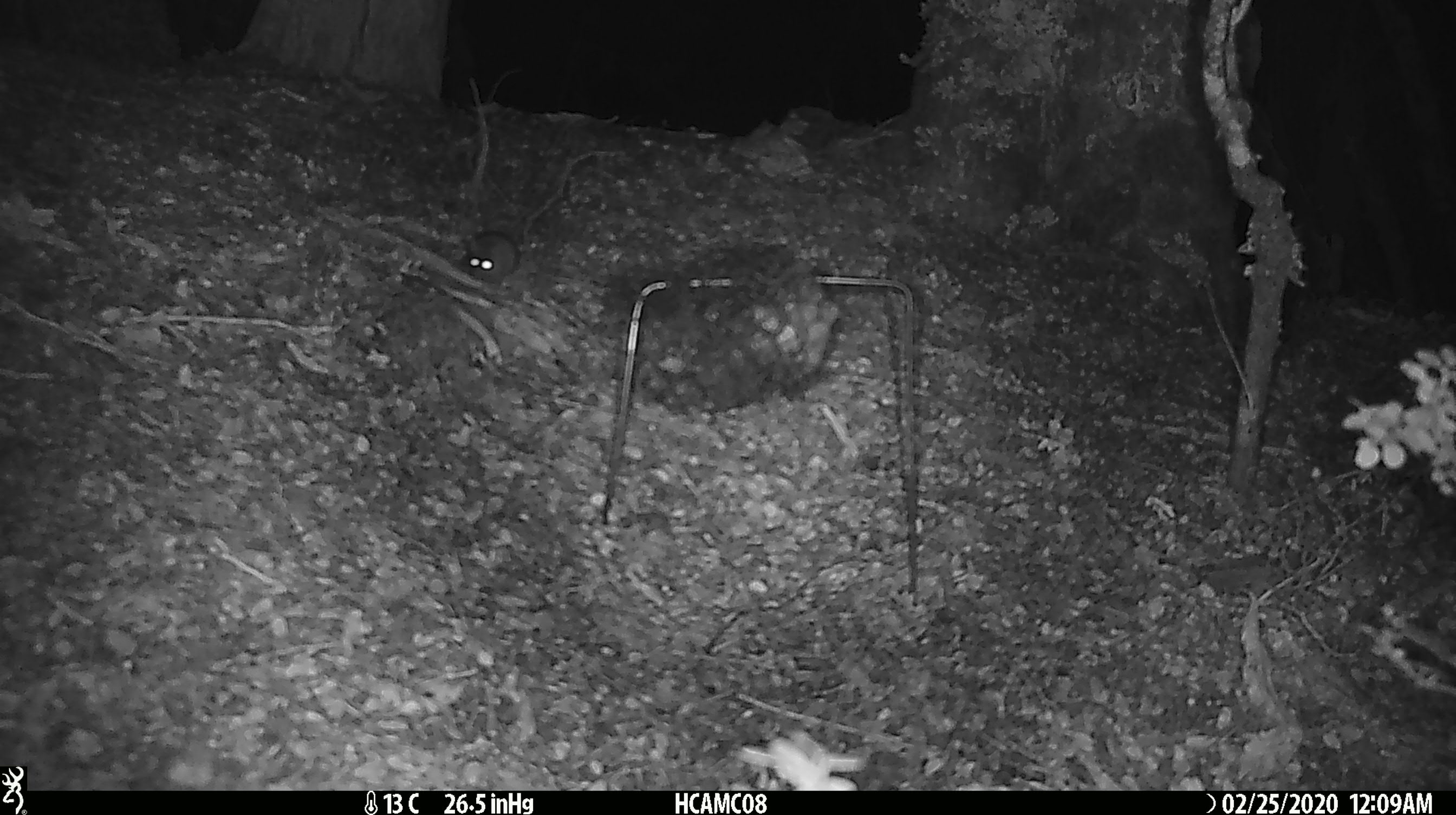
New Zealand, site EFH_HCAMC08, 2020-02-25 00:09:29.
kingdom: Animalia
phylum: Chordata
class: Mammalia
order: Rodentia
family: Muridae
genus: Mus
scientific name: Mus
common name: mouse